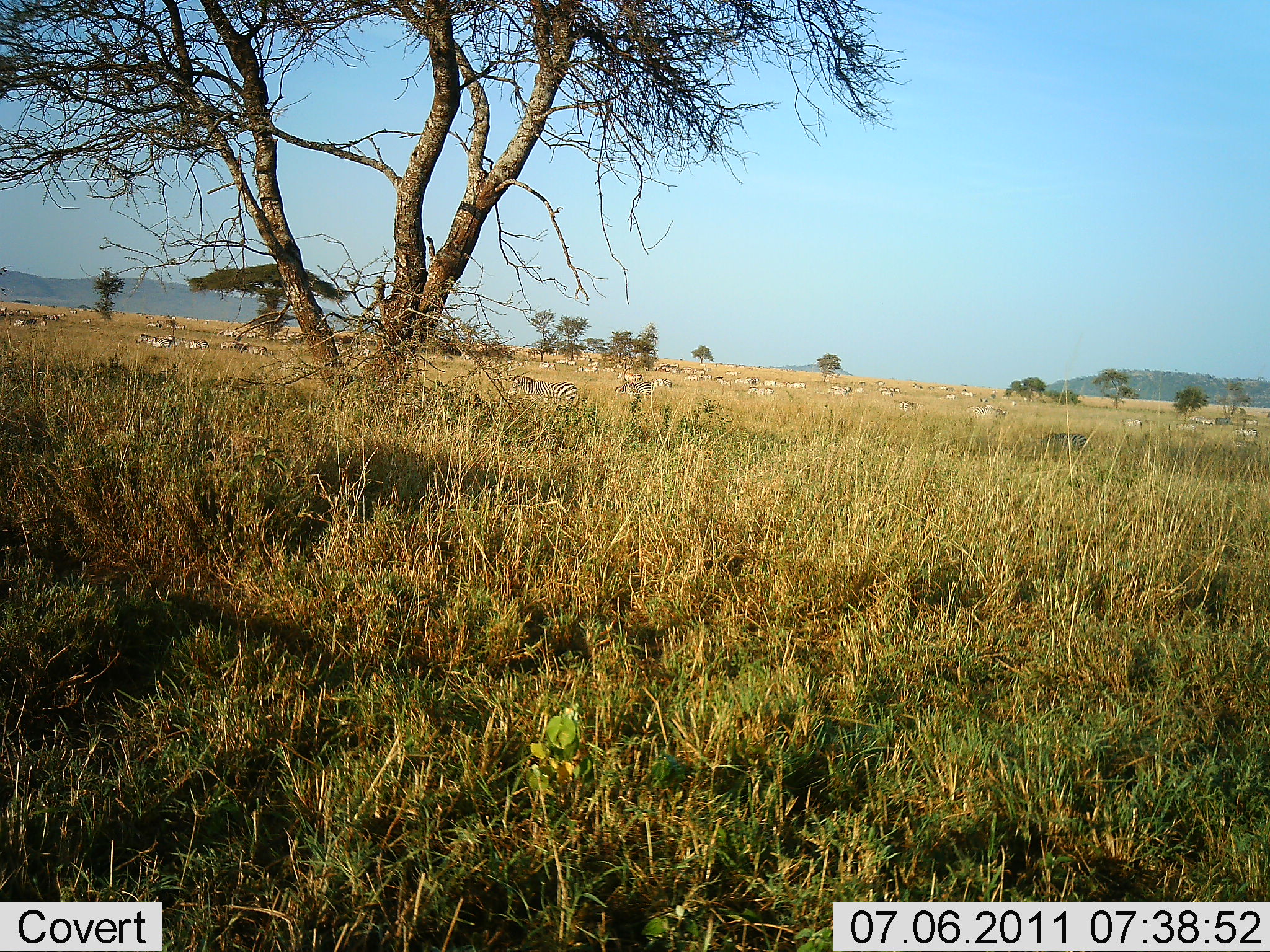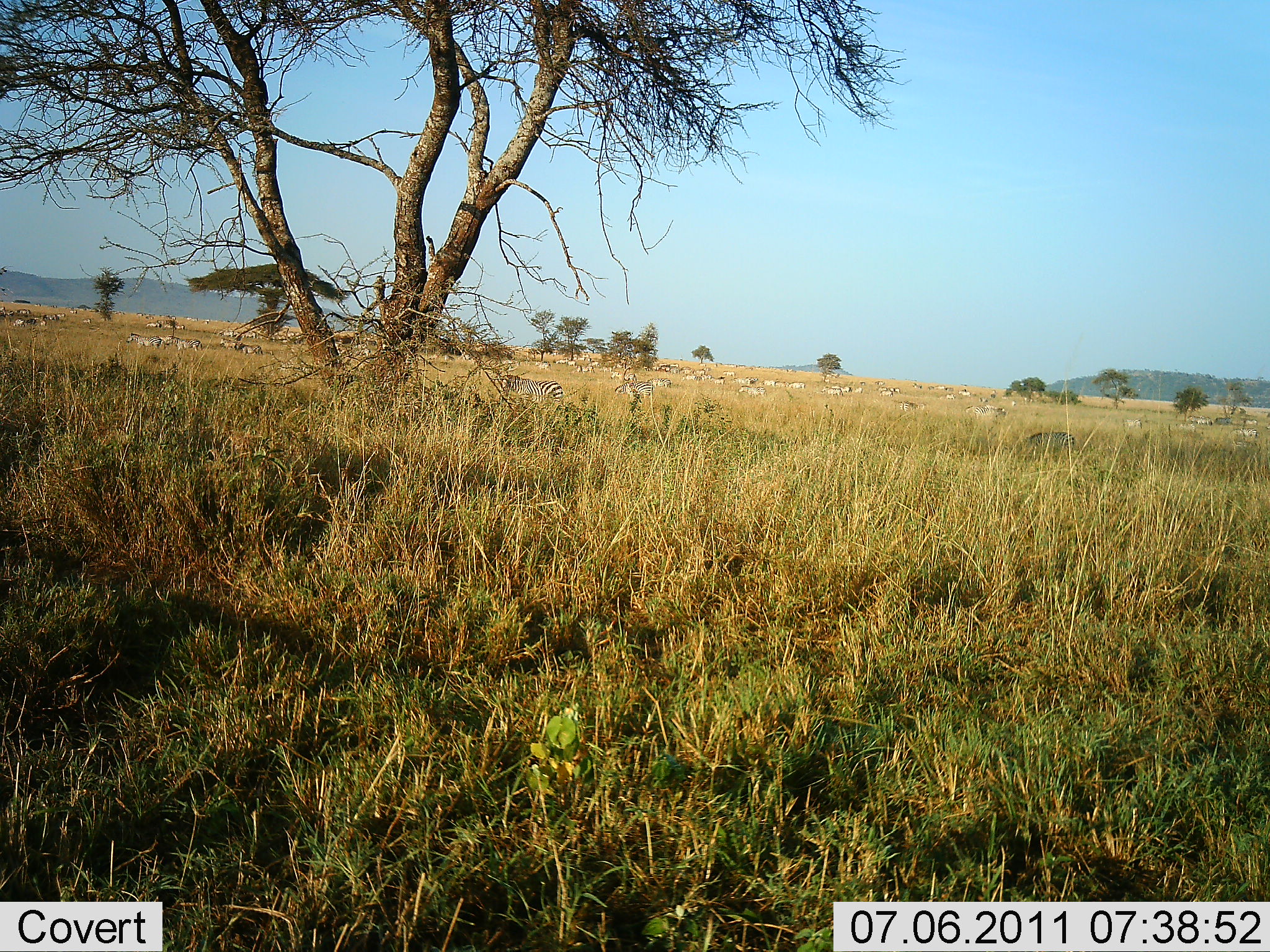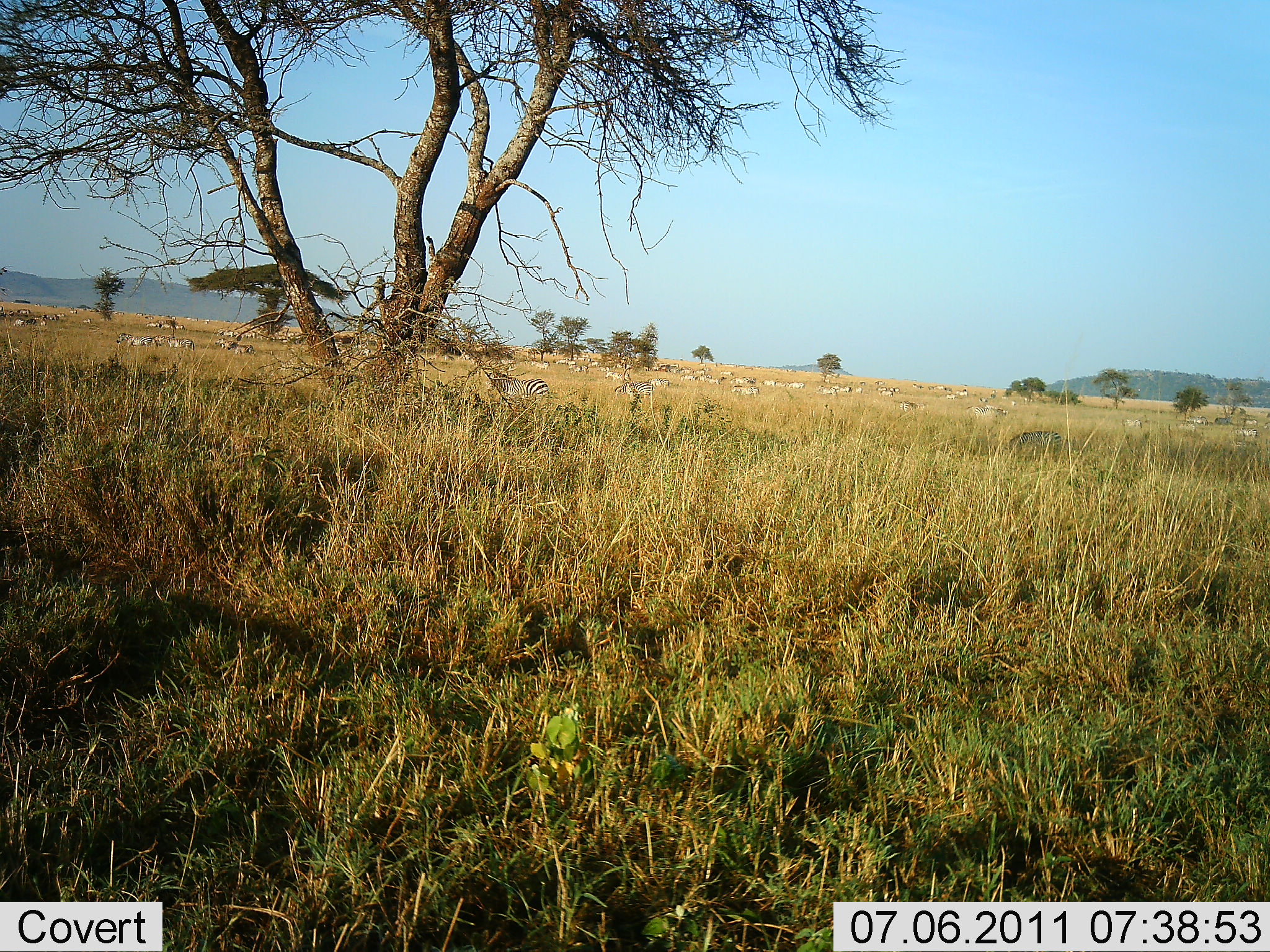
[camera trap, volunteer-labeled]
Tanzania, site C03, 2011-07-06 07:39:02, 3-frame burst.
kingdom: Animalia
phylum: Chordata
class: Mammalia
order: Perissodactyla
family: Equidae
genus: Equus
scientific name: Equus quagga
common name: plains zebra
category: zebra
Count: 11-50.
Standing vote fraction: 27%.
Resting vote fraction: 0%.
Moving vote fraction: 64%.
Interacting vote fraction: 0%.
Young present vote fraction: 0%.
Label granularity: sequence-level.